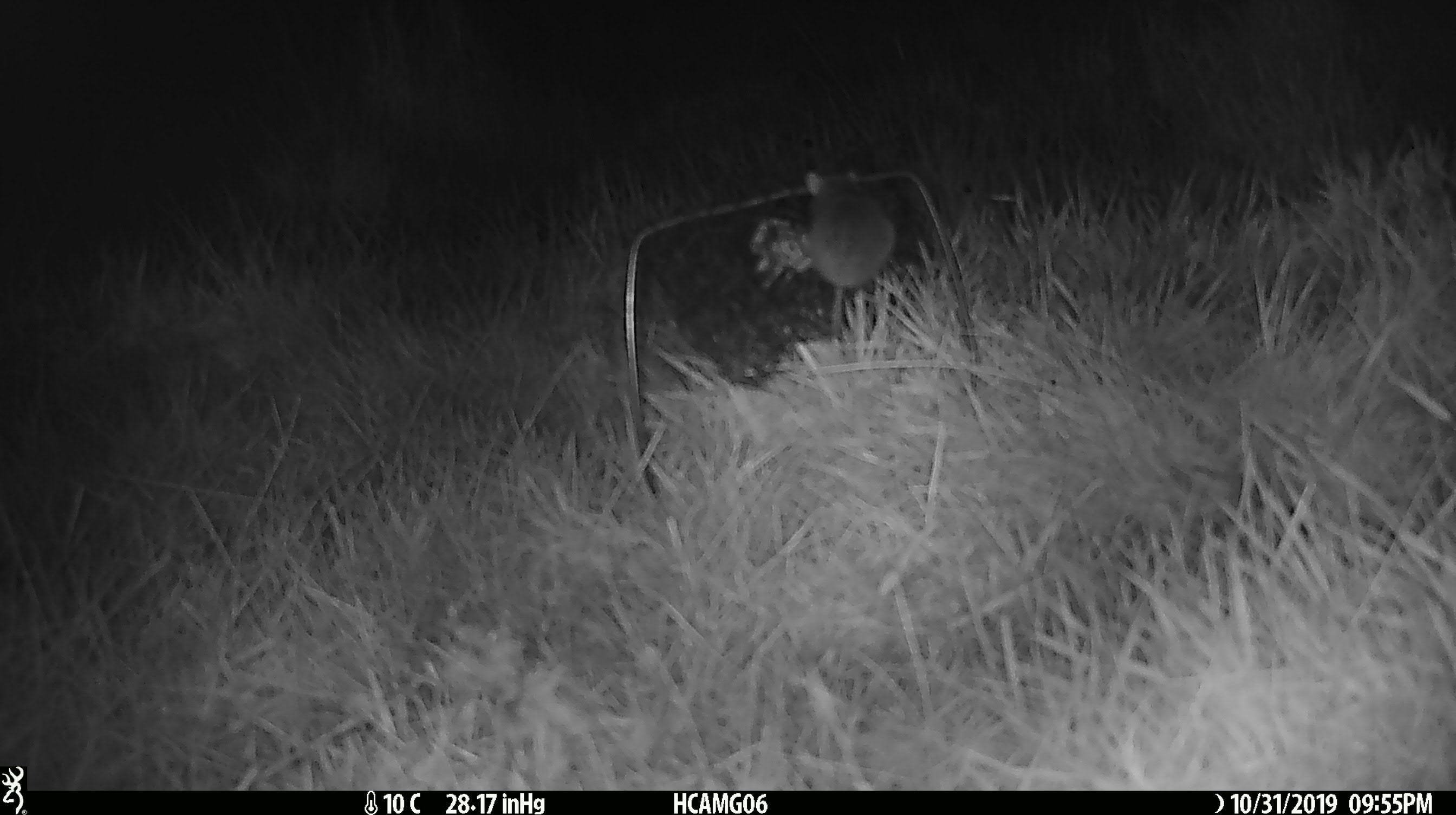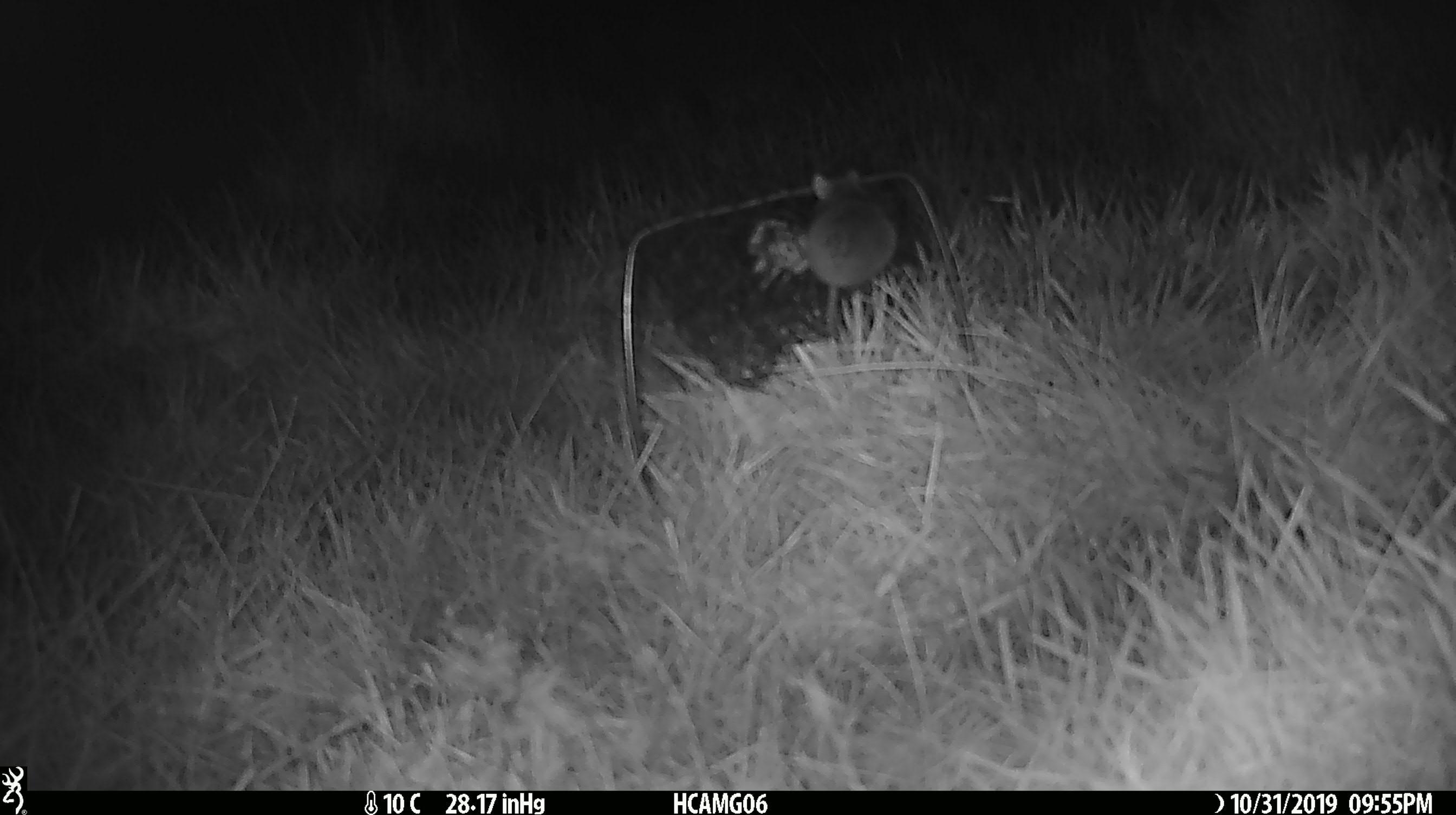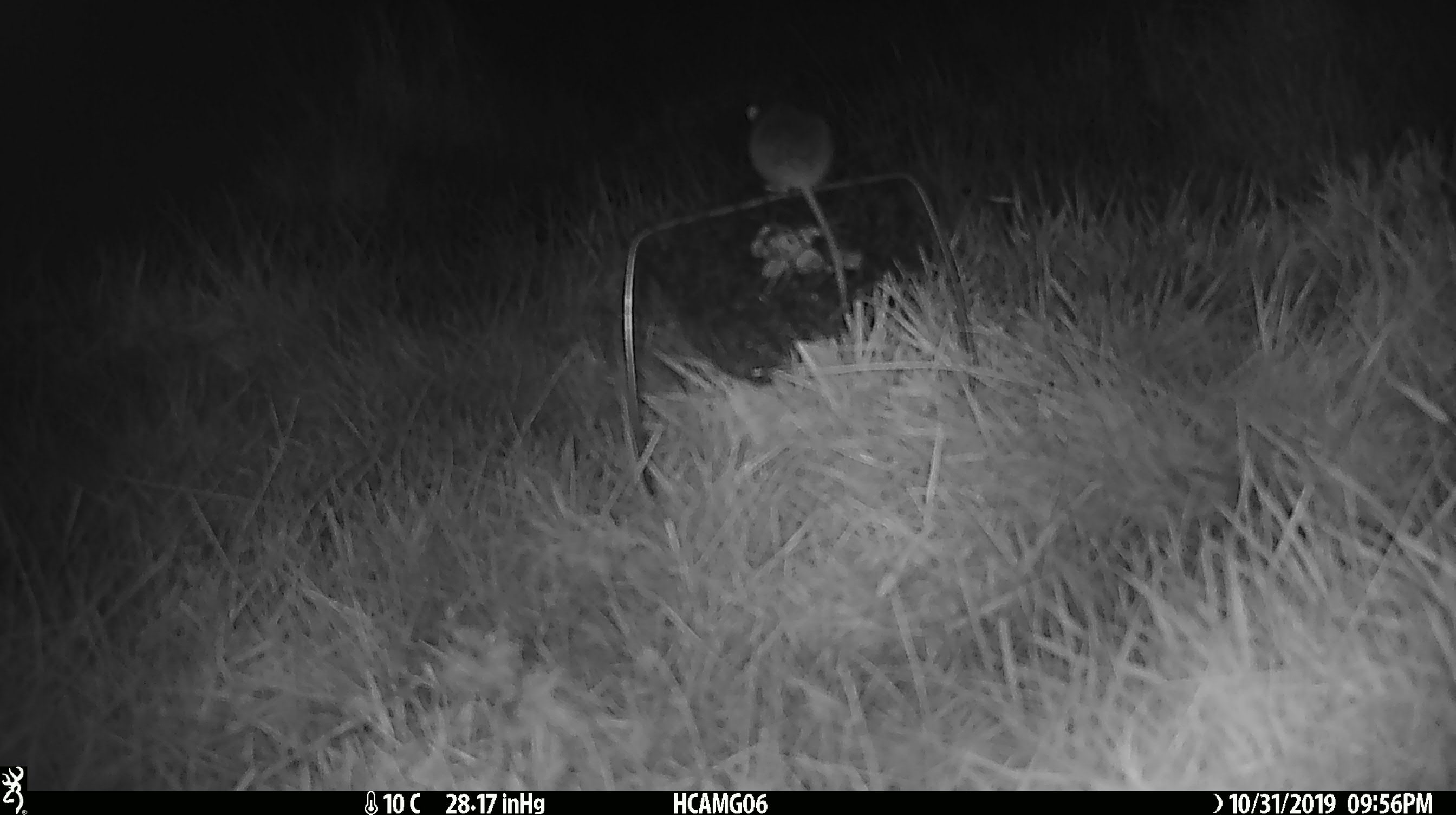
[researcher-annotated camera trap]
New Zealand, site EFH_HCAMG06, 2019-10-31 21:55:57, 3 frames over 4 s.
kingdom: Animalia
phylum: Chordata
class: Mammalia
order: Rodentia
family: Muridae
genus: Mus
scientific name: Mus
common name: mouse